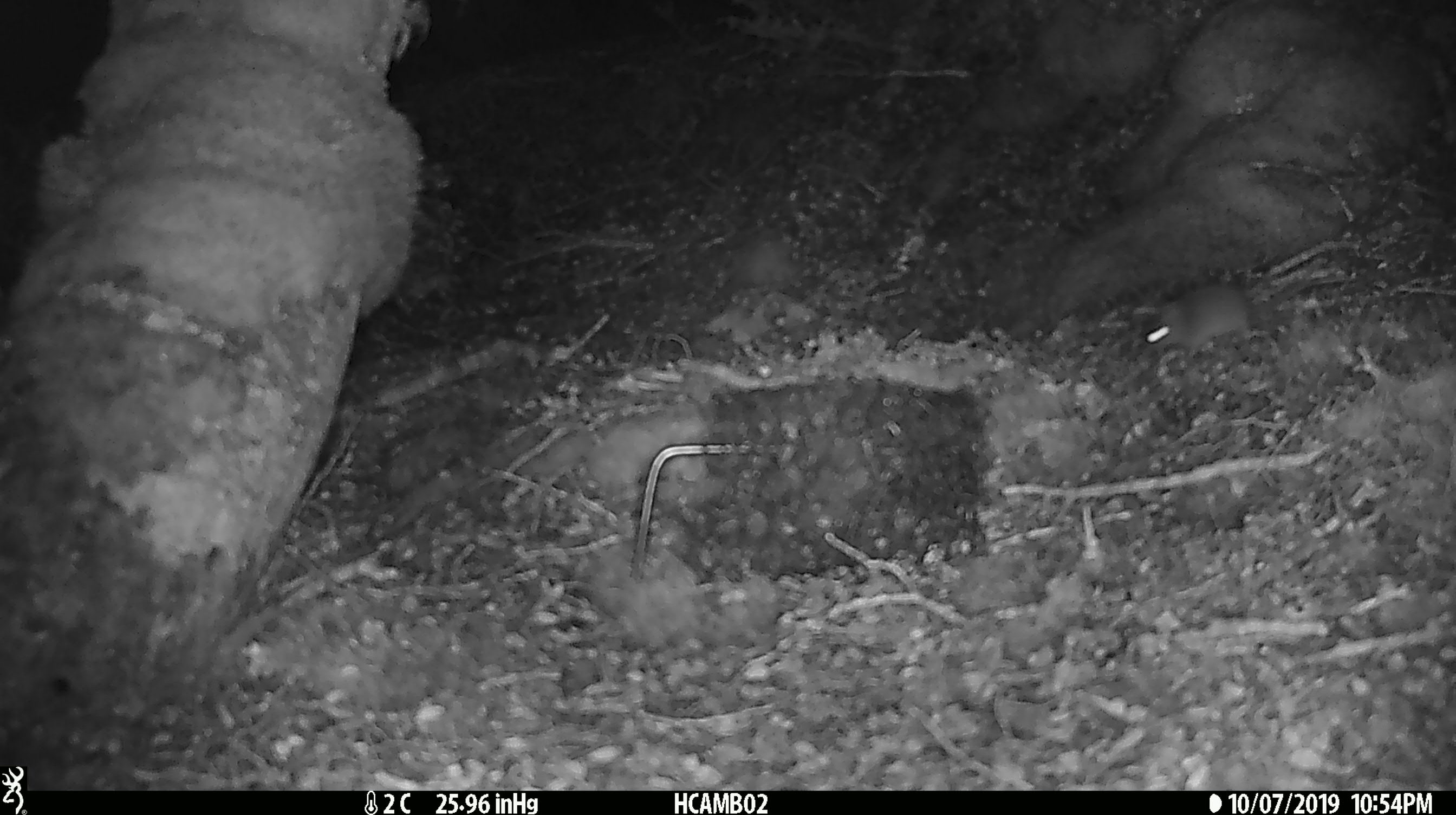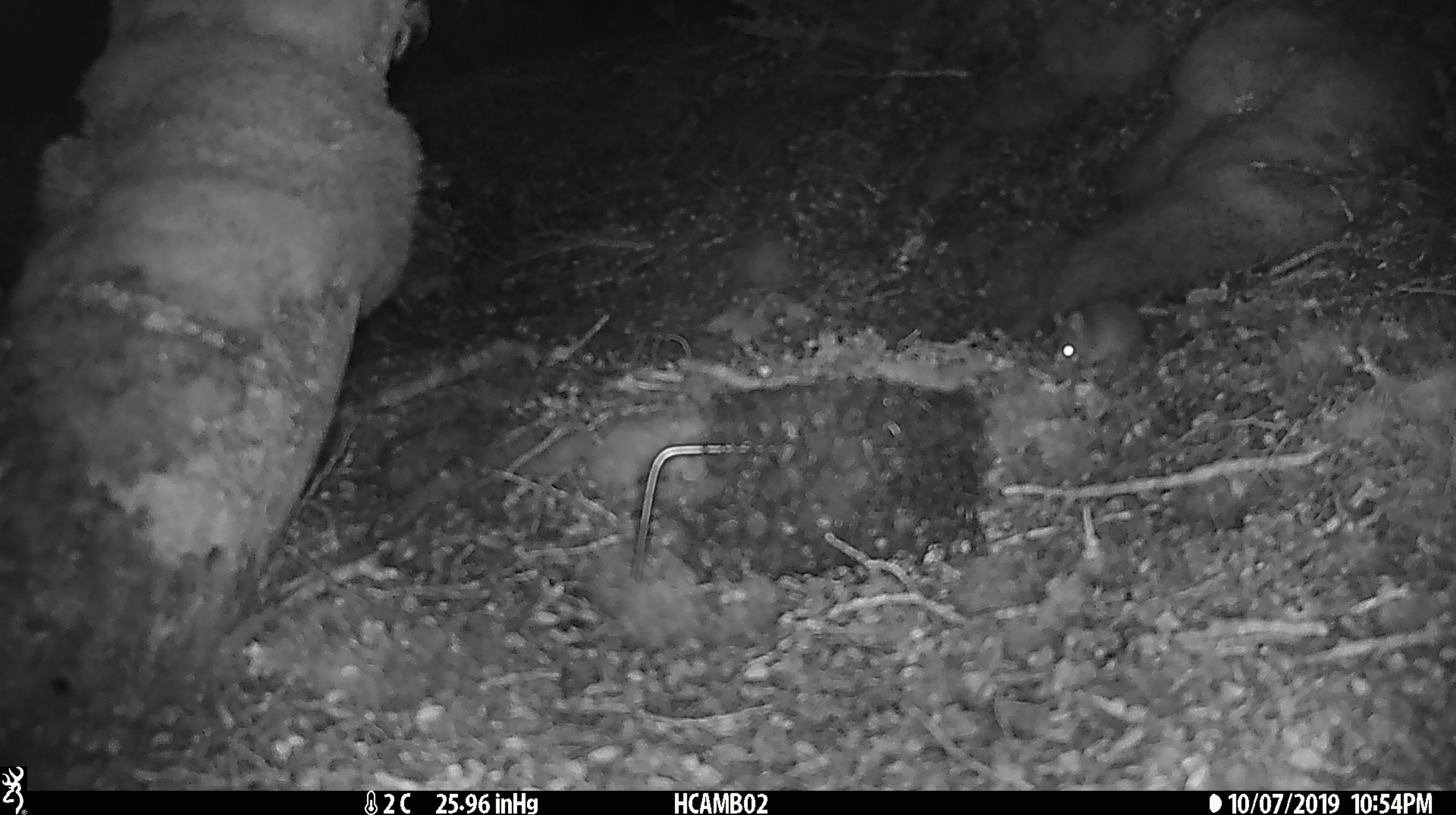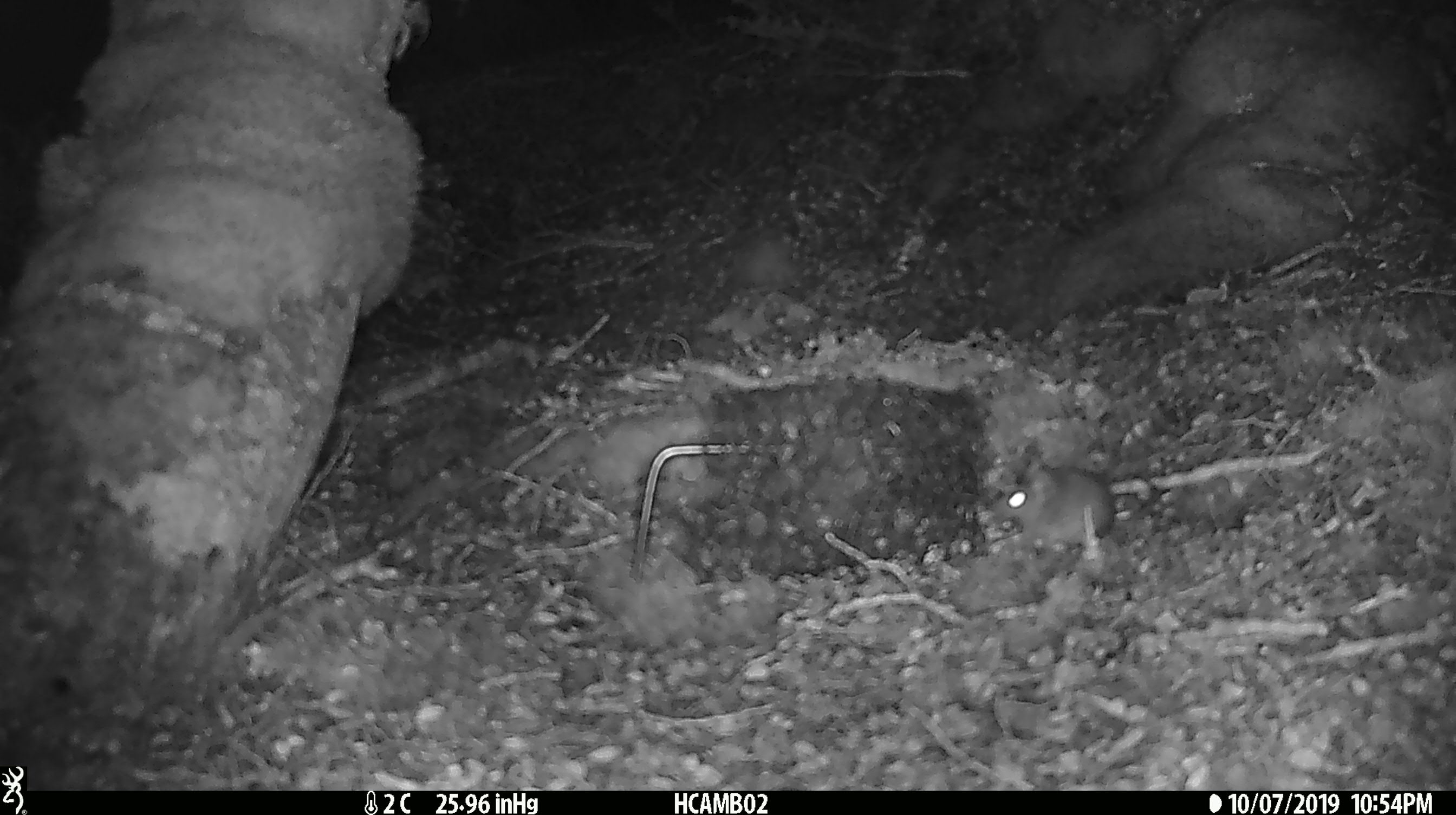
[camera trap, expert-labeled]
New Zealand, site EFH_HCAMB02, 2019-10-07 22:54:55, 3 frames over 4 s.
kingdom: Animalia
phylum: Chordata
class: Mammalia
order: Rodentia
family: Muridae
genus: Mus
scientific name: Mus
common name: mouse